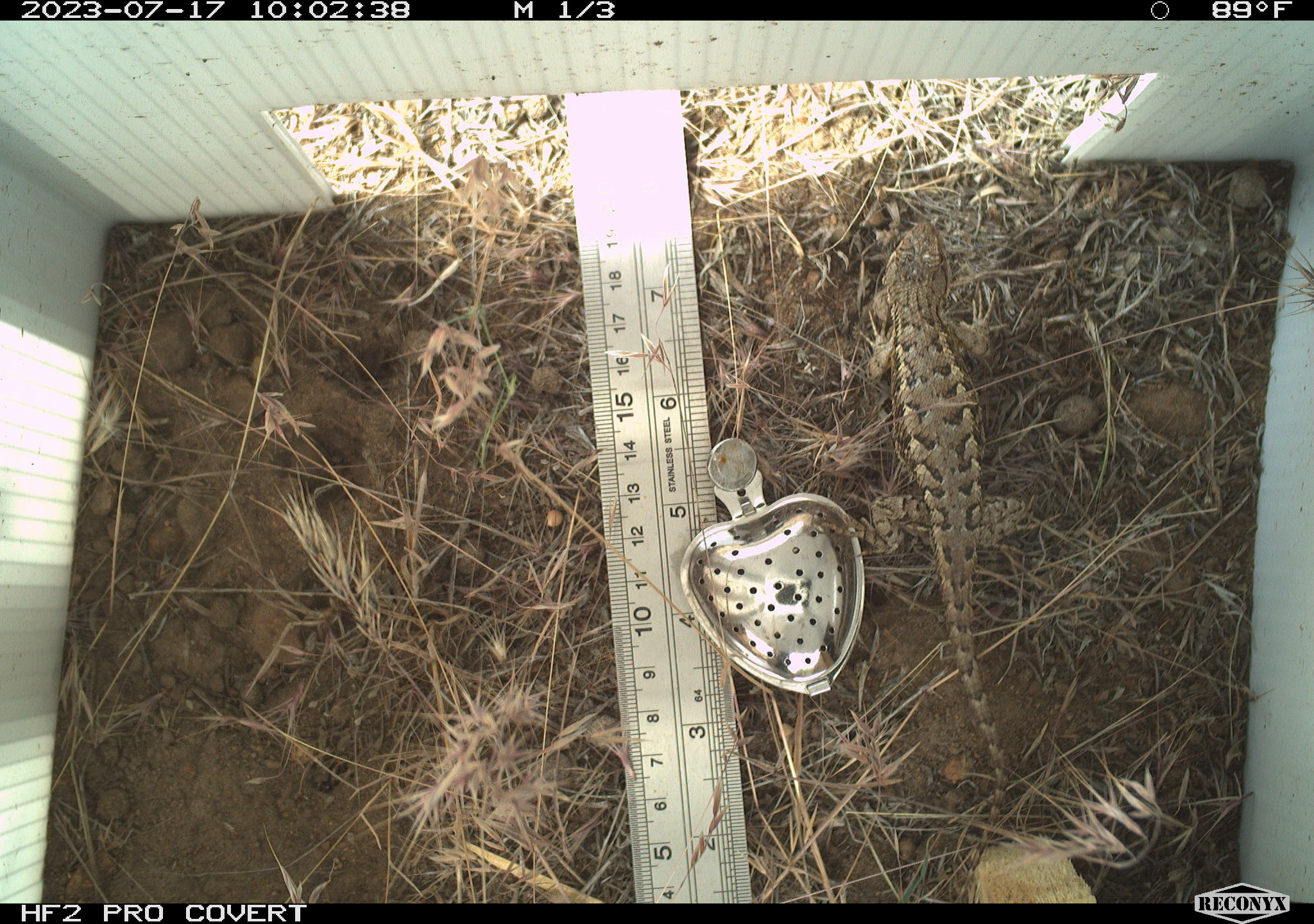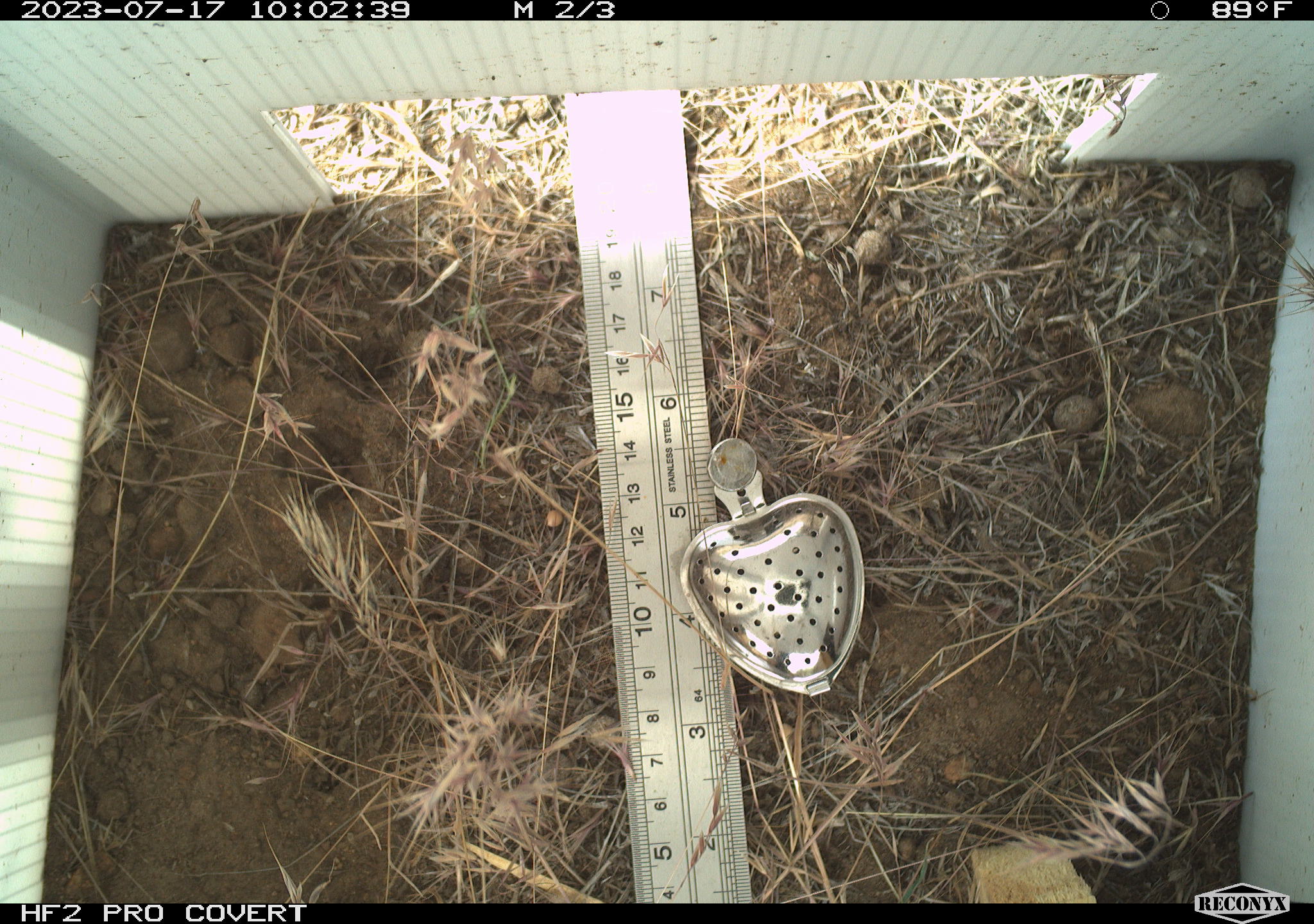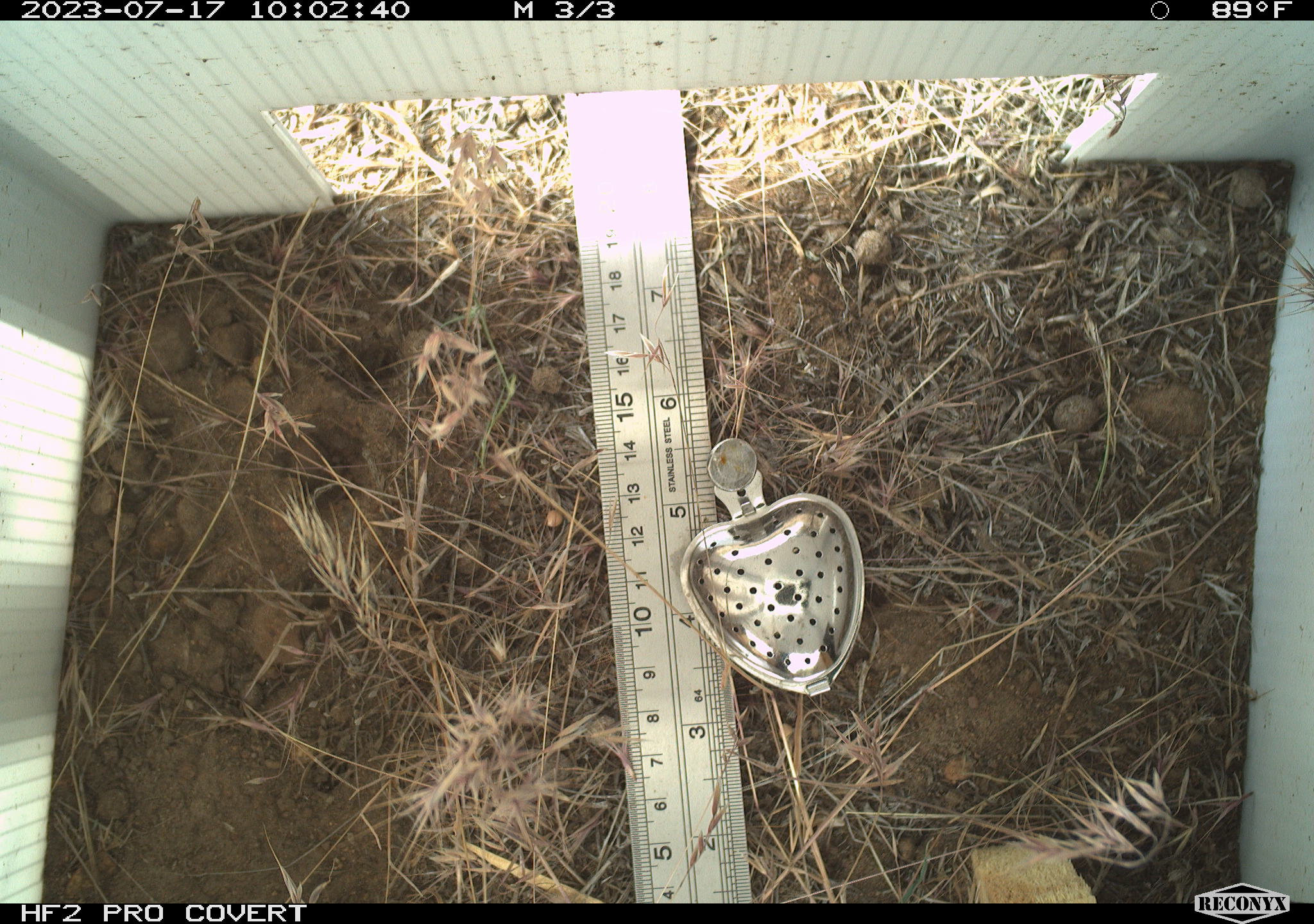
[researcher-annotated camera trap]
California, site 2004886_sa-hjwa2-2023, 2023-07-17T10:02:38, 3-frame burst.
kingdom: Animalia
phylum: Chordata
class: Reptilia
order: Squamata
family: Phrynosomatidae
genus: Sceloporus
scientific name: Sceloporus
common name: spiny lizards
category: sceloporus species